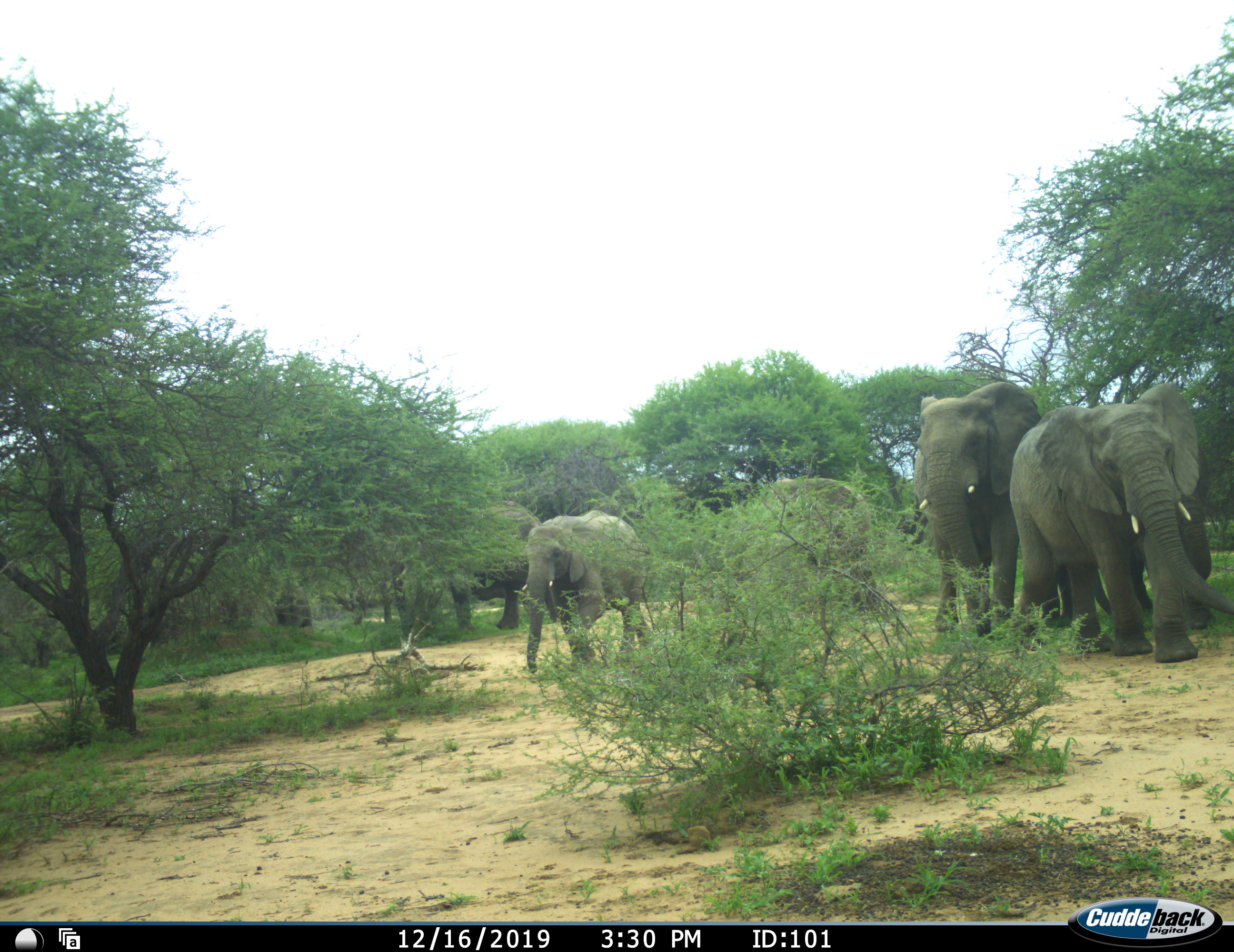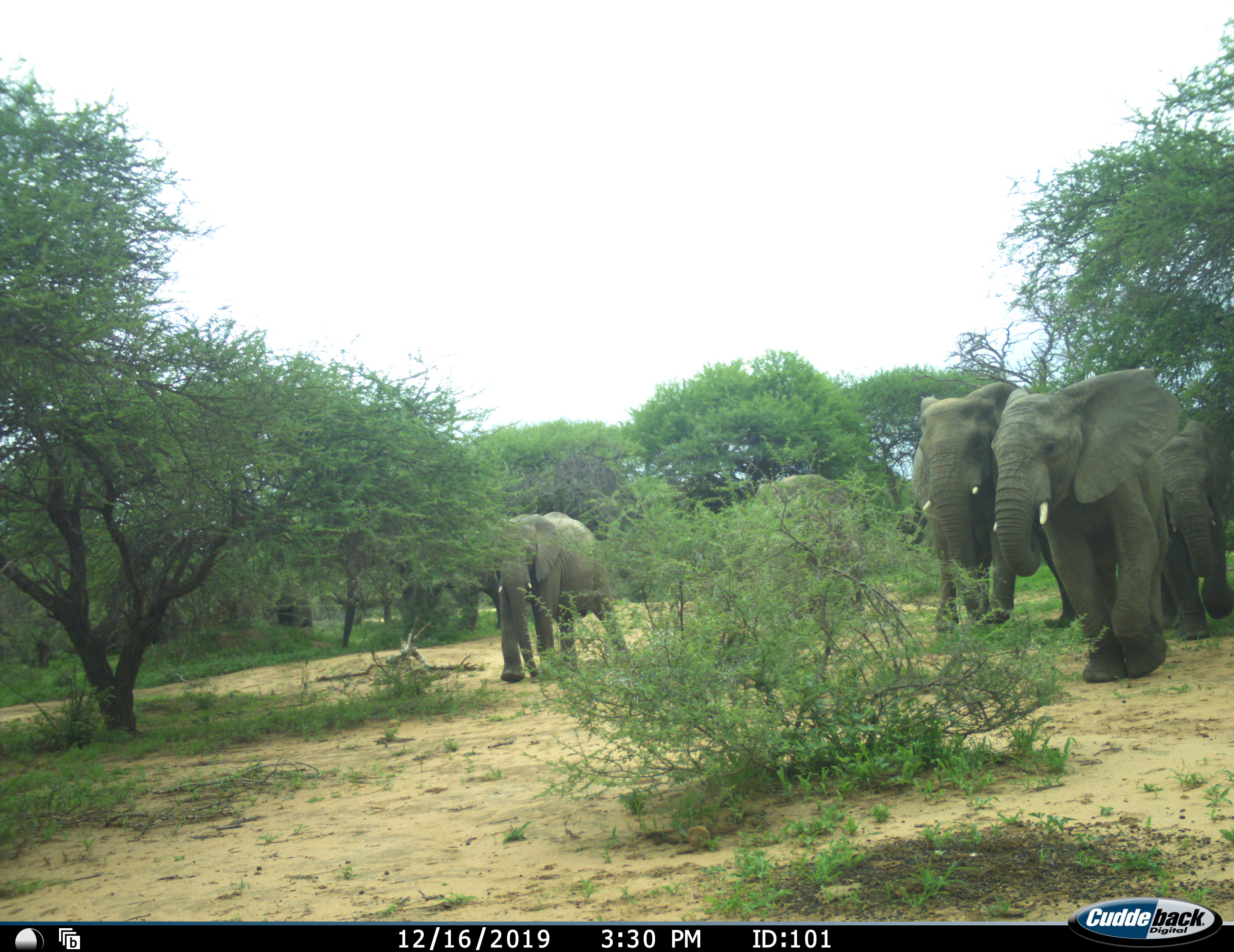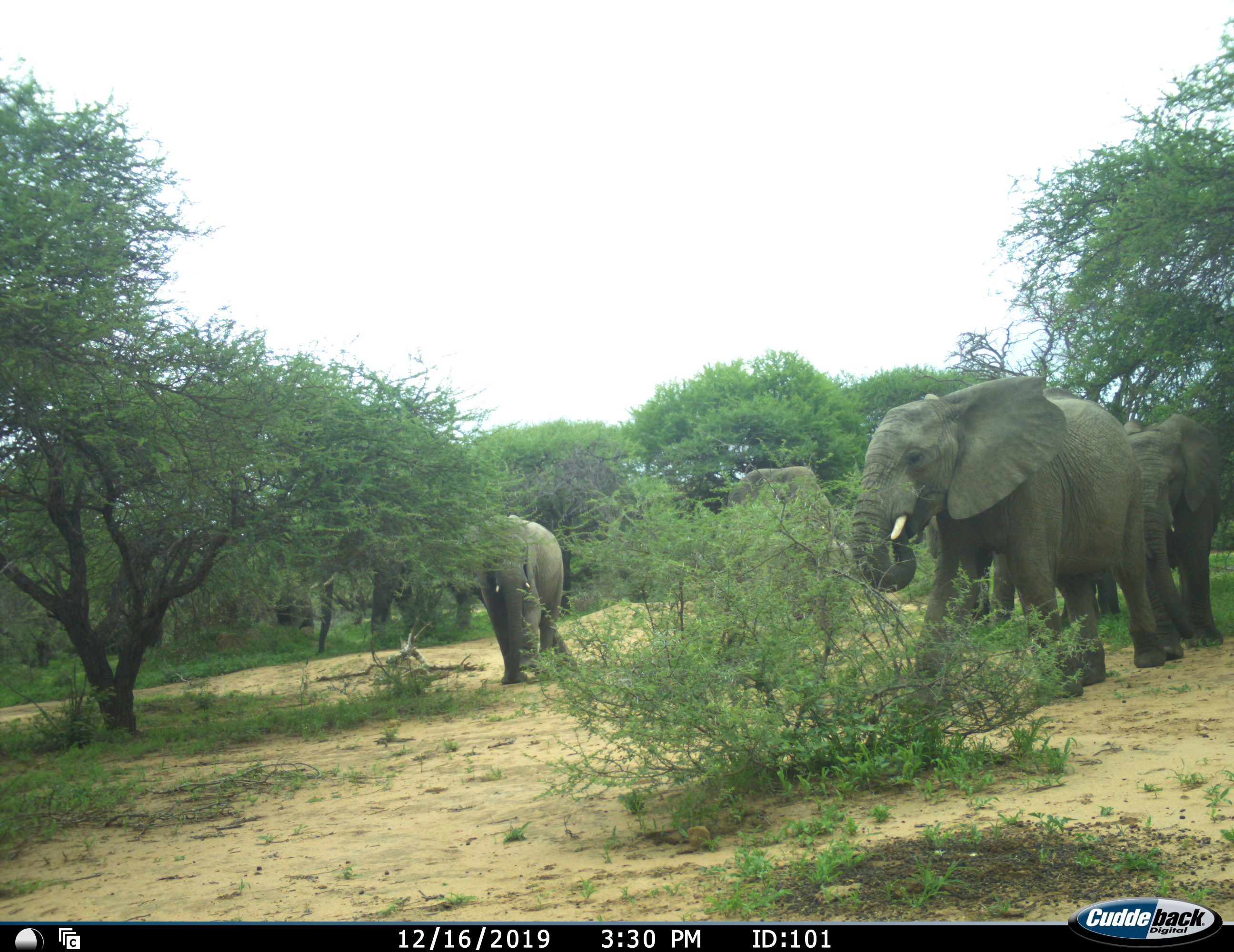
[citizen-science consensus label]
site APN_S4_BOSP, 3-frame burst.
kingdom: Animalia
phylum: Chordata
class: Mammalia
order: Proboscidea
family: Elephantidae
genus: Loxodonta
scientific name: Loxodonta africana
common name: african bush elephant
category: elephant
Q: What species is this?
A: Elephant (african bush elephant) (Loxodonta africana).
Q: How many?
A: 7.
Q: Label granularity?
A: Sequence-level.